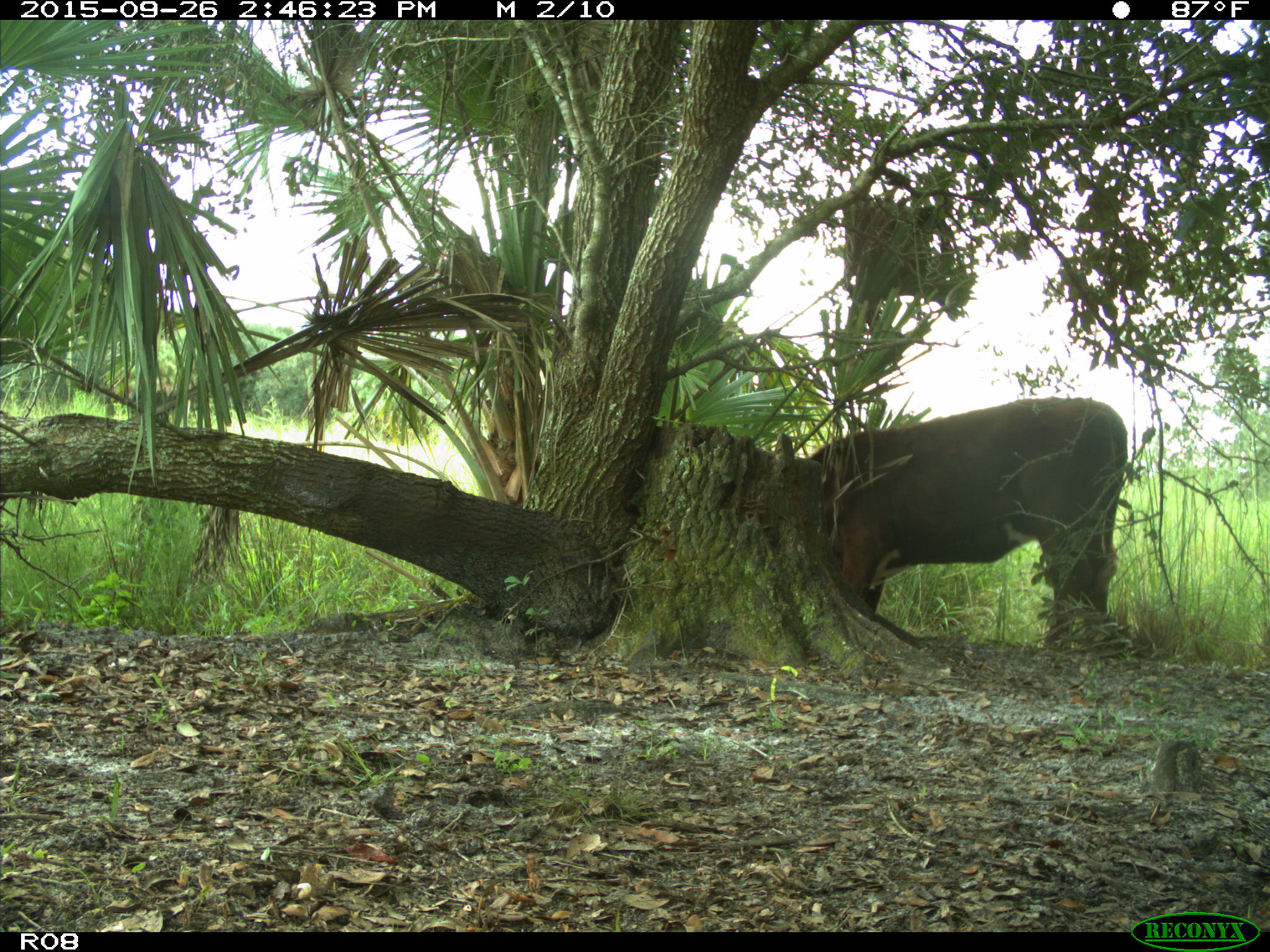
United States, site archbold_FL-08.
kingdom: Animalia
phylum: Chordata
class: Mammalia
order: Artiodactyla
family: Bovidae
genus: Bos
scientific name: Bos taurus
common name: domestic cow